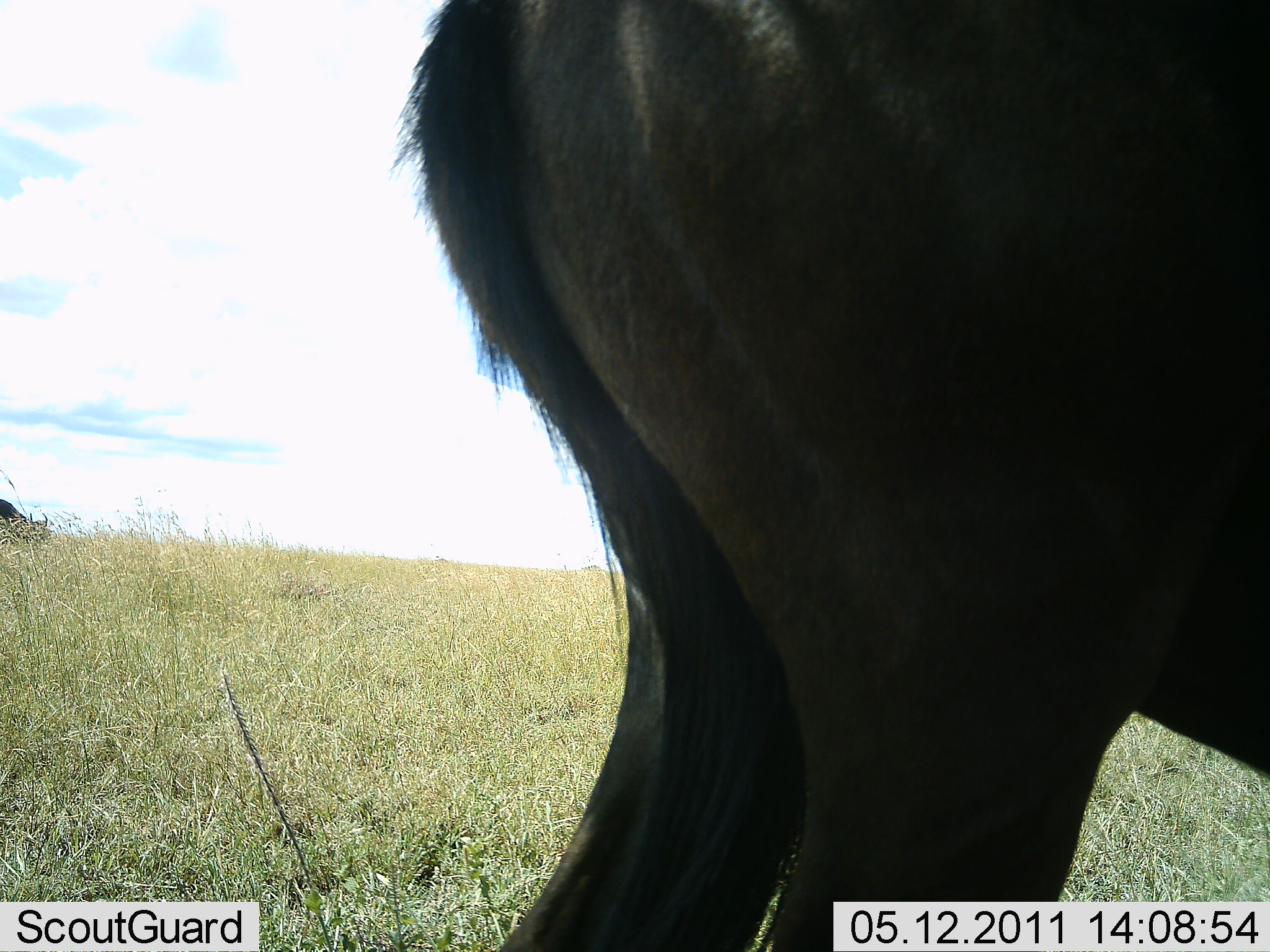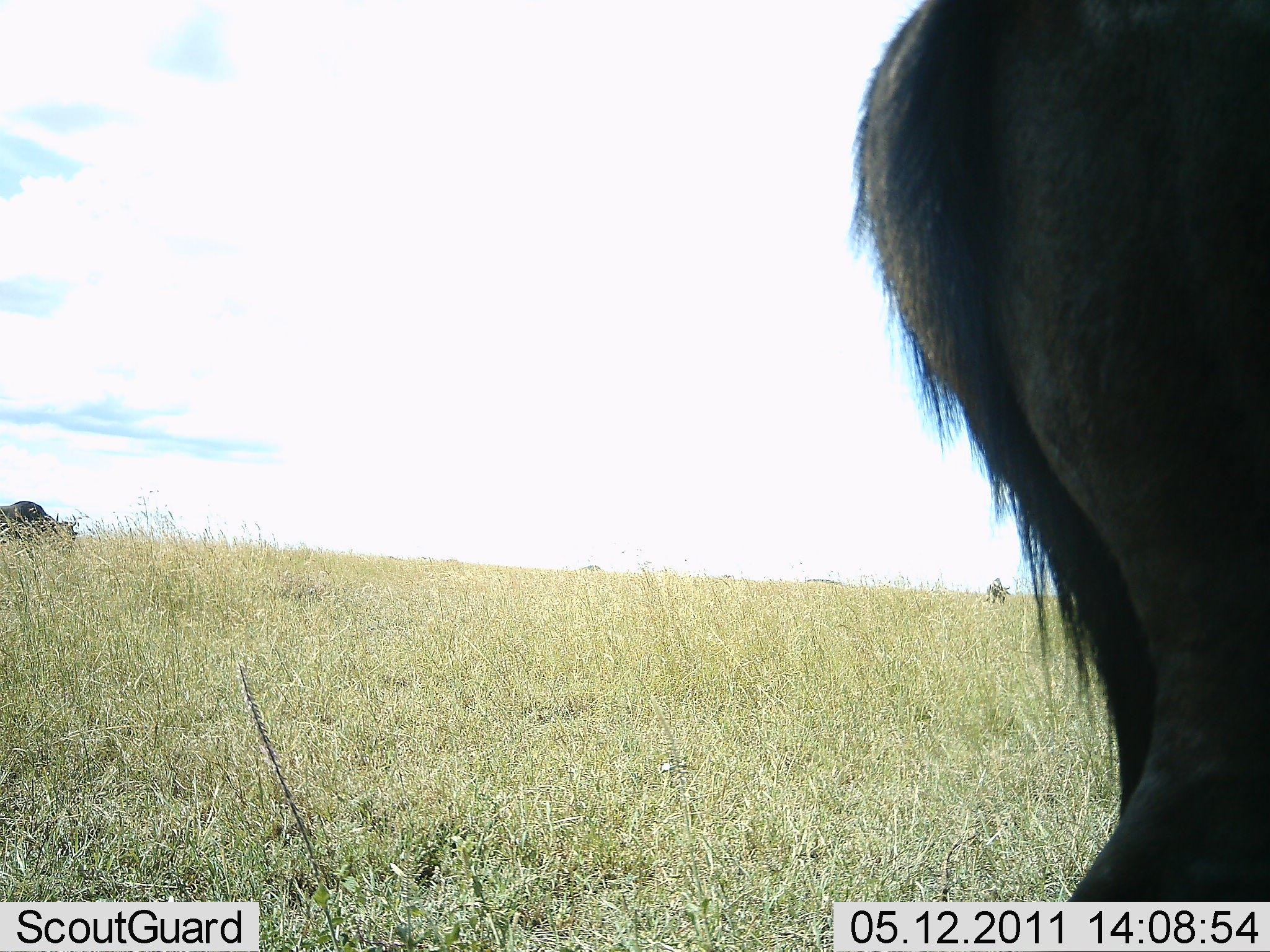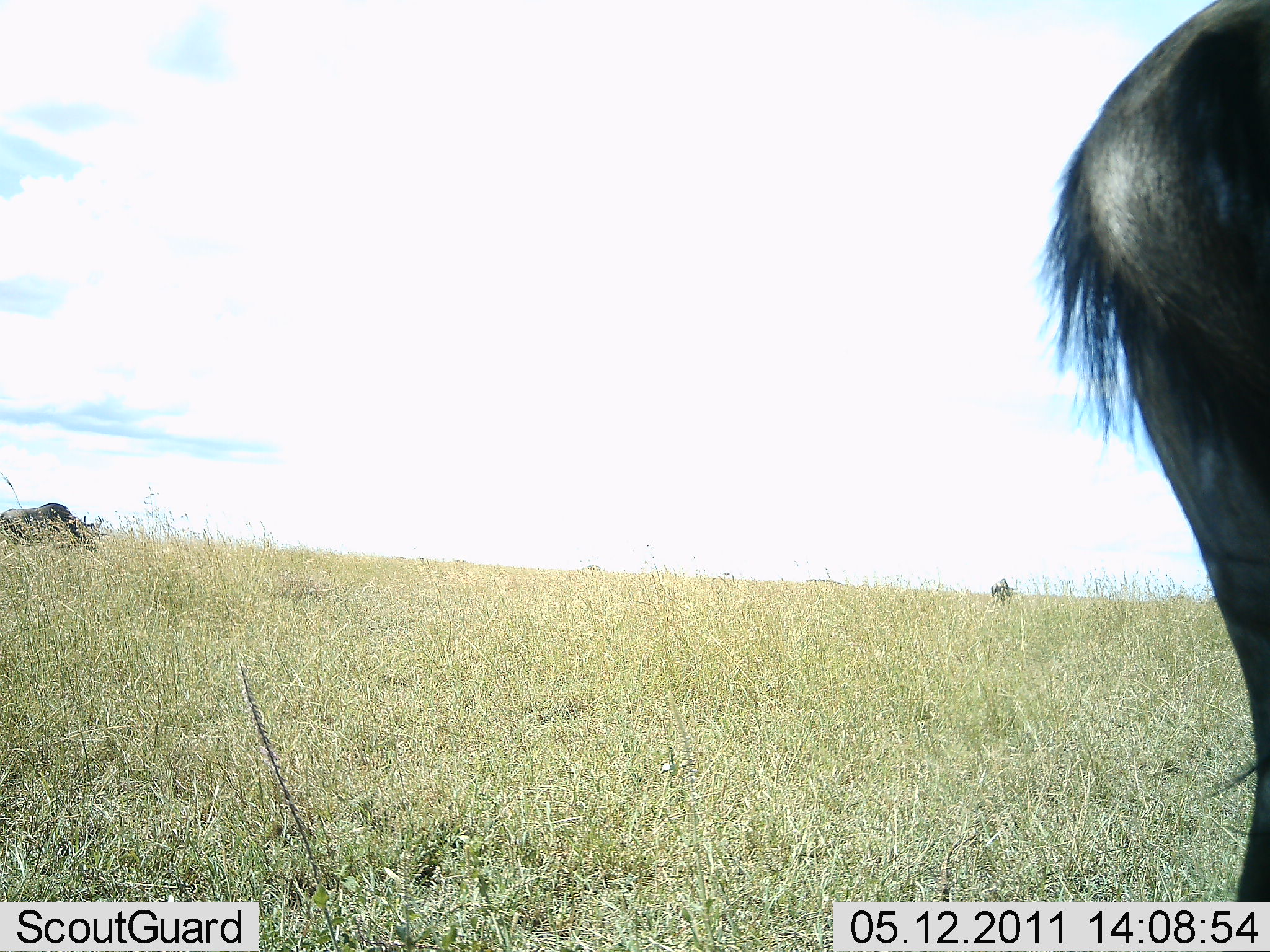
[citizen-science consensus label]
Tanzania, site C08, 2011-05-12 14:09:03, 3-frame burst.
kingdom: Animalia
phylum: Chordata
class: Mammalia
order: Artiodactyla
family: Bovidae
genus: Connochaetes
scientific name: Connochaetes taurinus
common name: blue wildebeest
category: wildebeest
Wildebeest (blue wildebeest) (Connochaetes taurinus), count 2. Behavior (volunteer vote fractions): standing 42%, resting 0%, moving 75%, interacting 0%. Young present (vote fraction): 0%. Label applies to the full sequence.